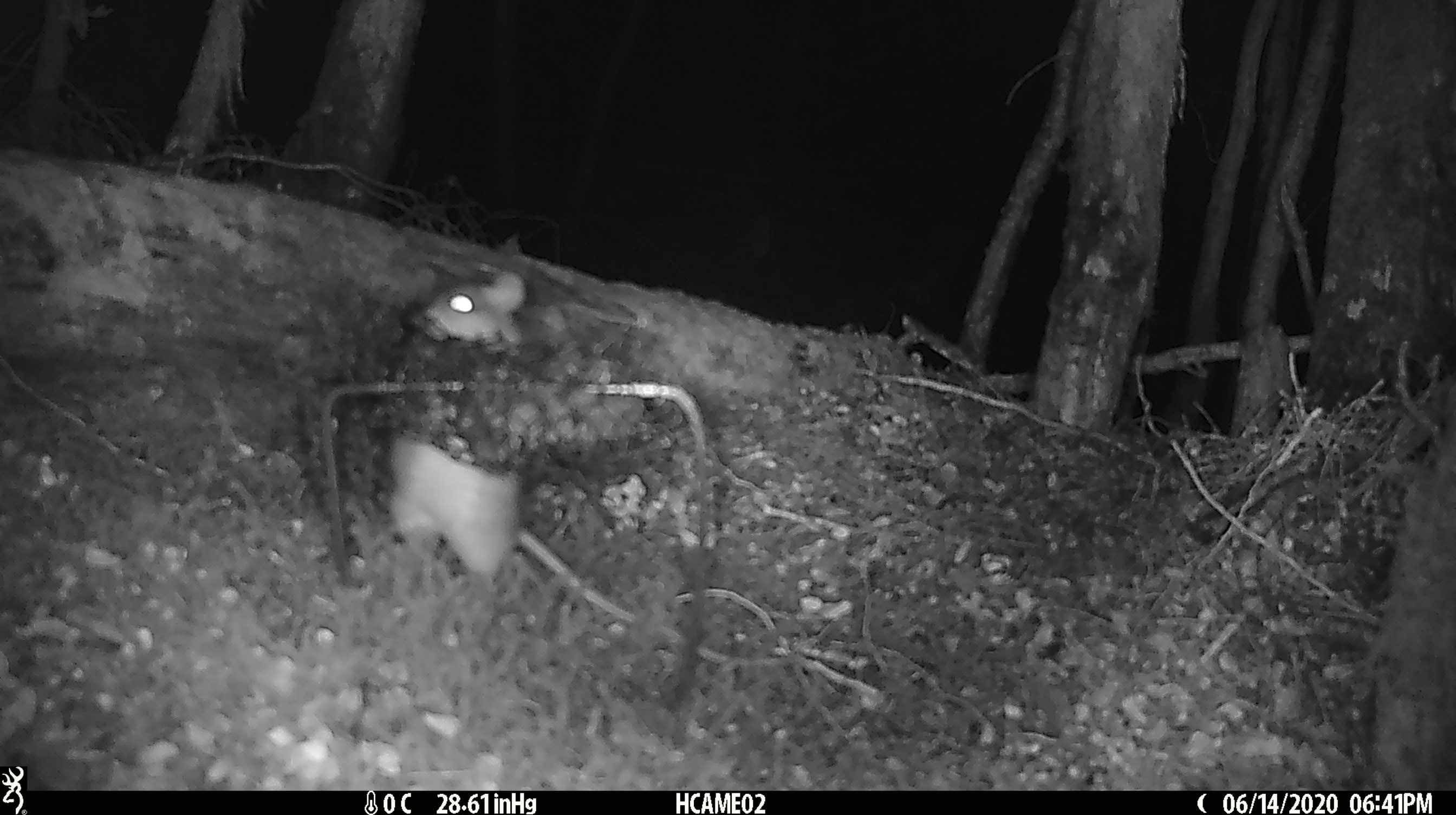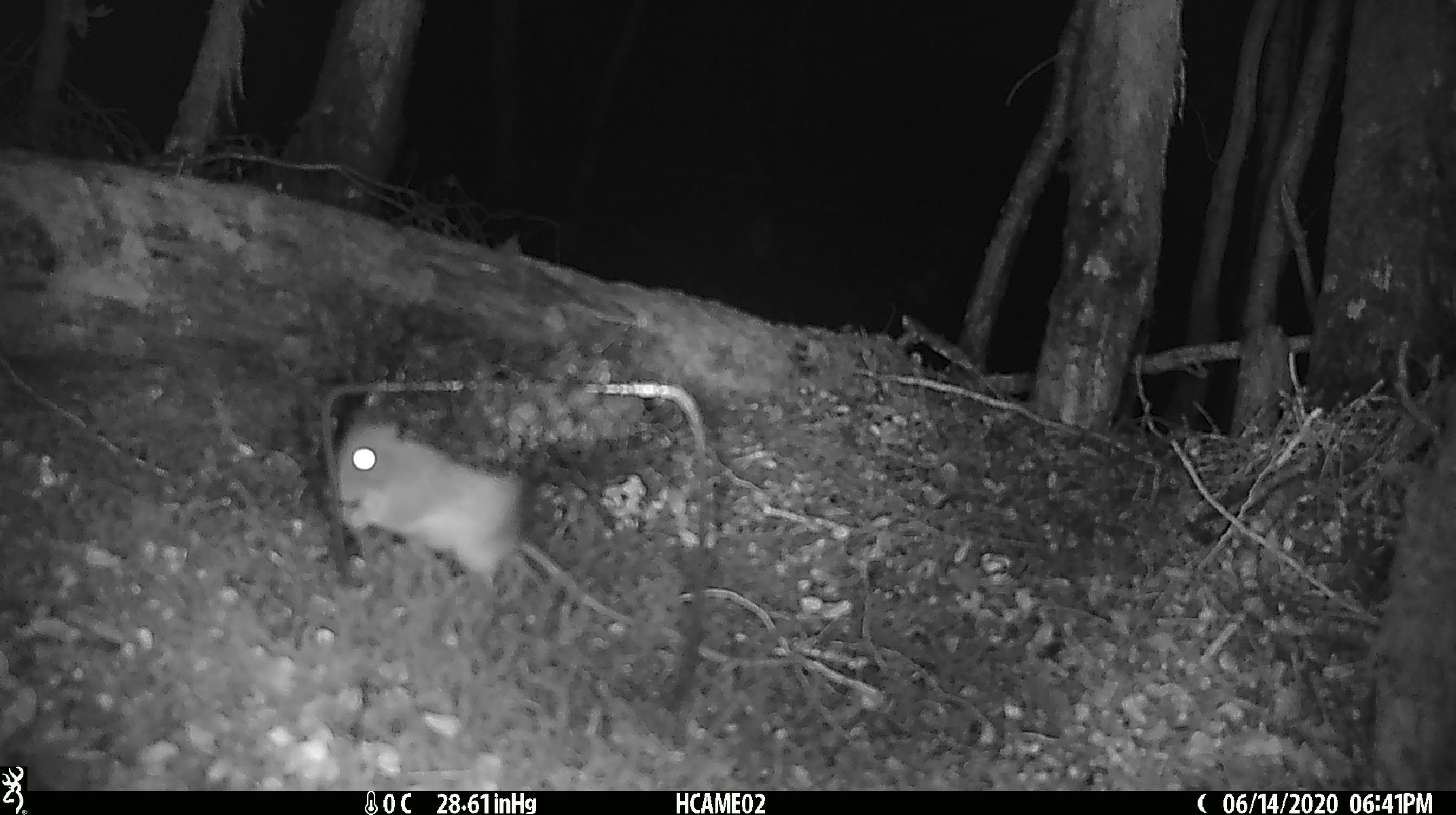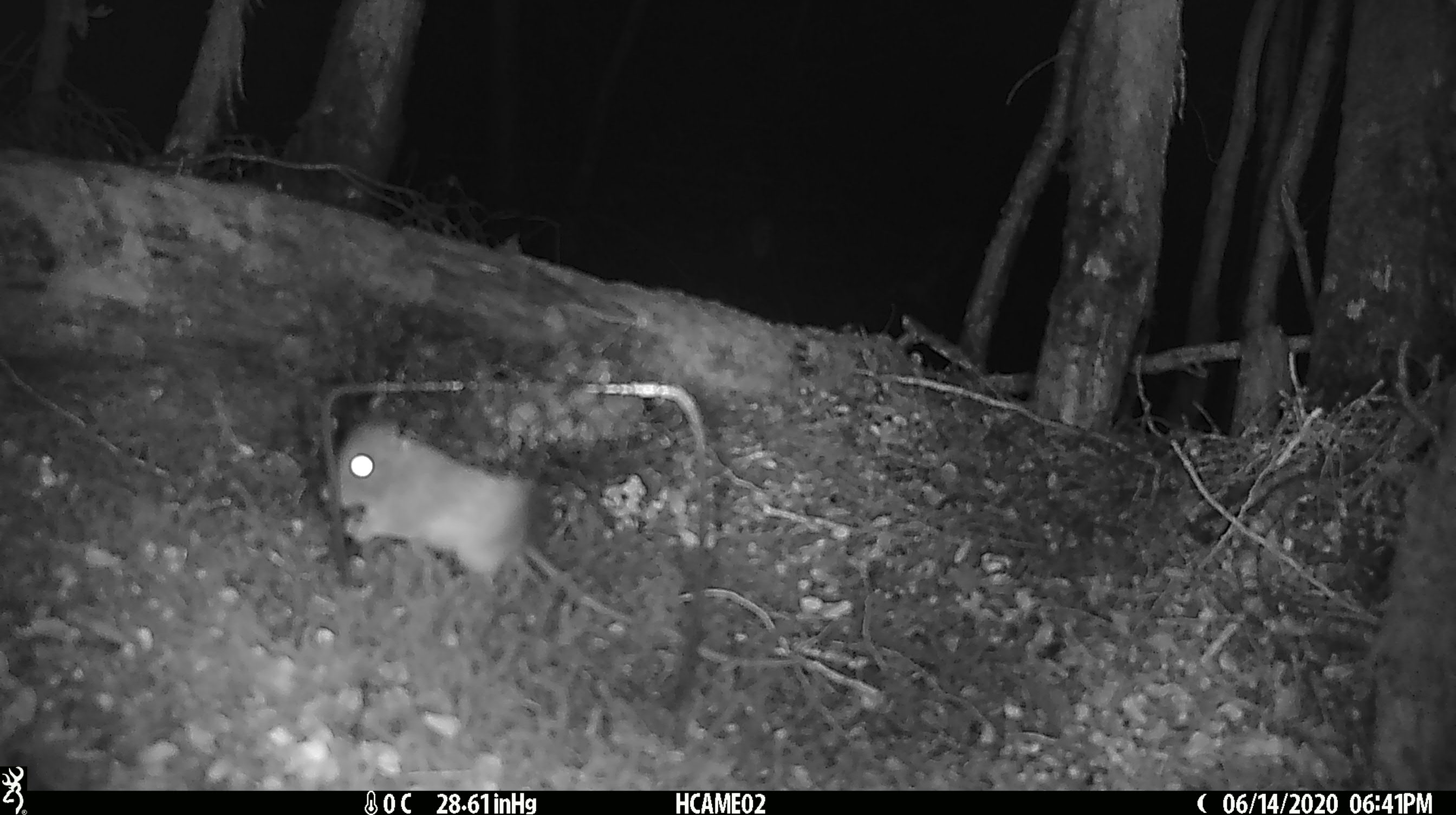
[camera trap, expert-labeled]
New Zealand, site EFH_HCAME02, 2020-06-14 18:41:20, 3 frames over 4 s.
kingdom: Animalia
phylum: Chordata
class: Mammalia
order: Rodentia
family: Muridae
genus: Rattus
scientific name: Rattus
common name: rat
Rat (Rattus).